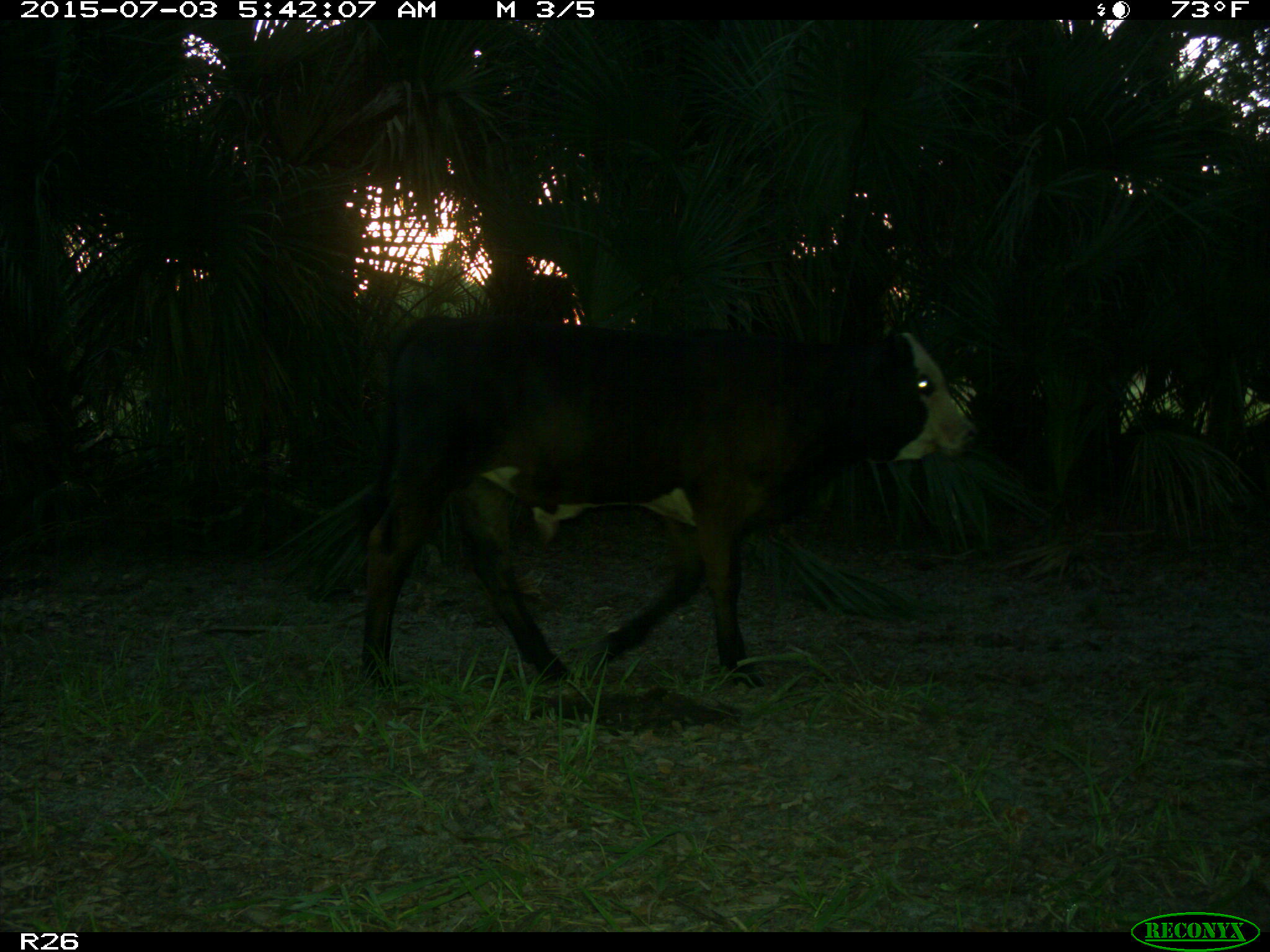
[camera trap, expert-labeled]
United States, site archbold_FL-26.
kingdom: Animalia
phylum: Chordata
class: Mammalia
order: Artiodactyla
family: Bovidae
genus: Bos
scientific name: Bos taurus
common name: domestic cow